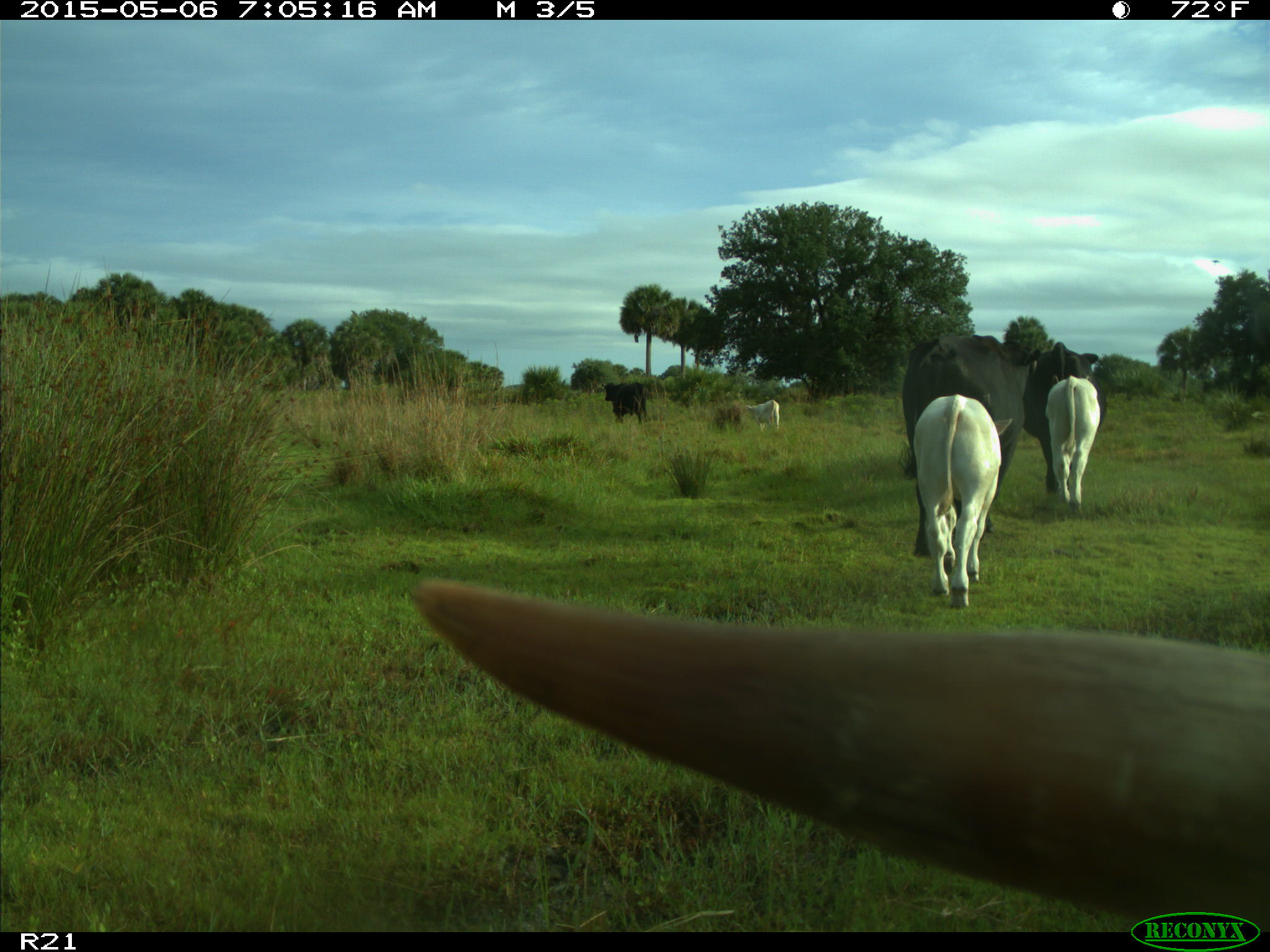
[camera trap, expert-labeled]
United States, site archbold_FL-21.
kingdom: Animalia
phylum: Chordata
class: Mammalia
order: Artiodactyla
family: Bovidae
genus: Bos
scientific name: Bos taurus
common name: domestic cow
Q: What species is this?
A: Bos taurus (domestic cow).